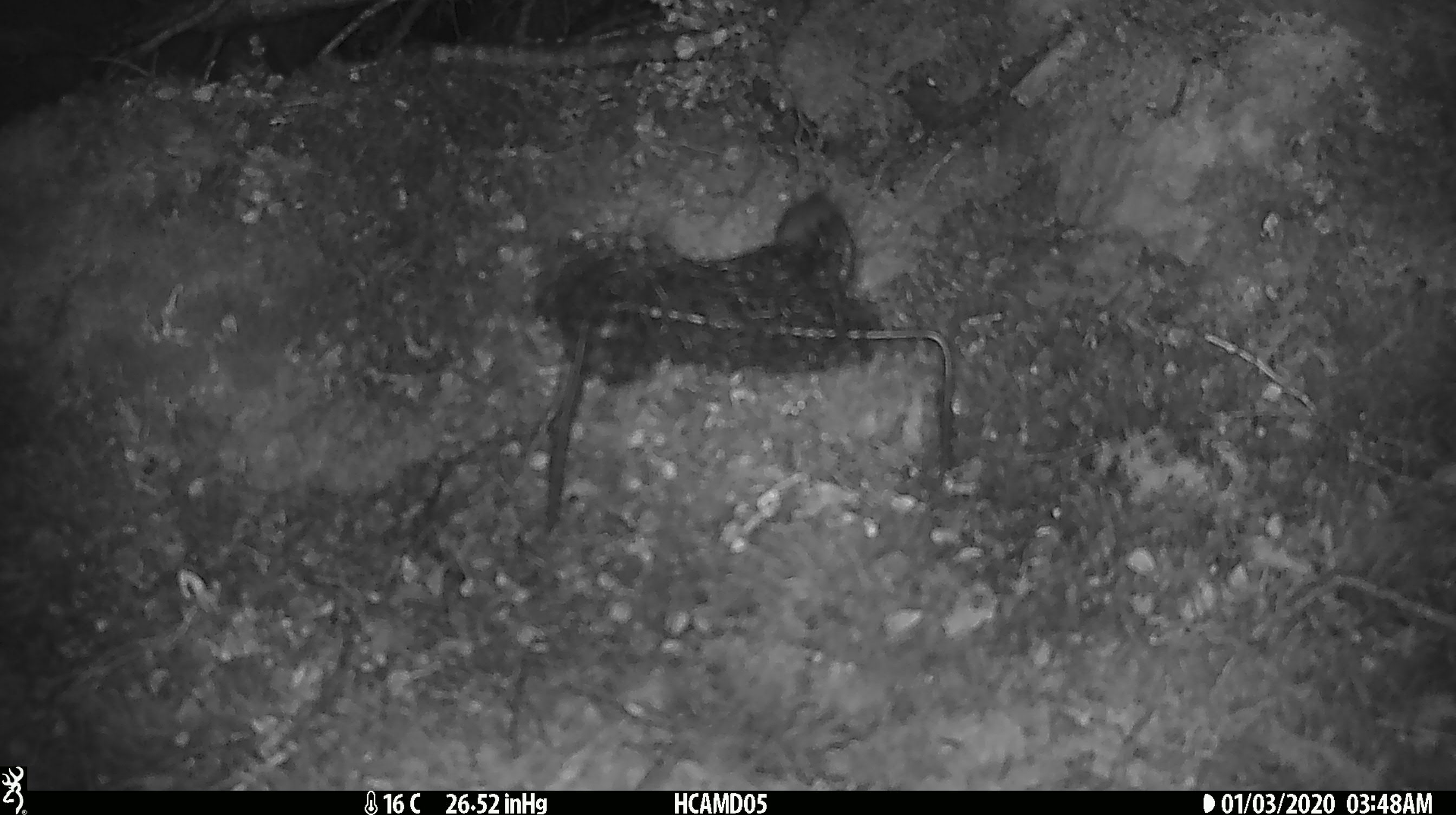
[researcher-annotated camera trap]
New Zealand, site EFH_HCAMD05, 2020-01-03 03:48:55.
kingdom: Animalia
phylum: Chordata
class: Mammalia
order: Rodentia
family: Muridae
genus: Mus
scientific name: Mus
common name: mouse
Mouse (Mus).